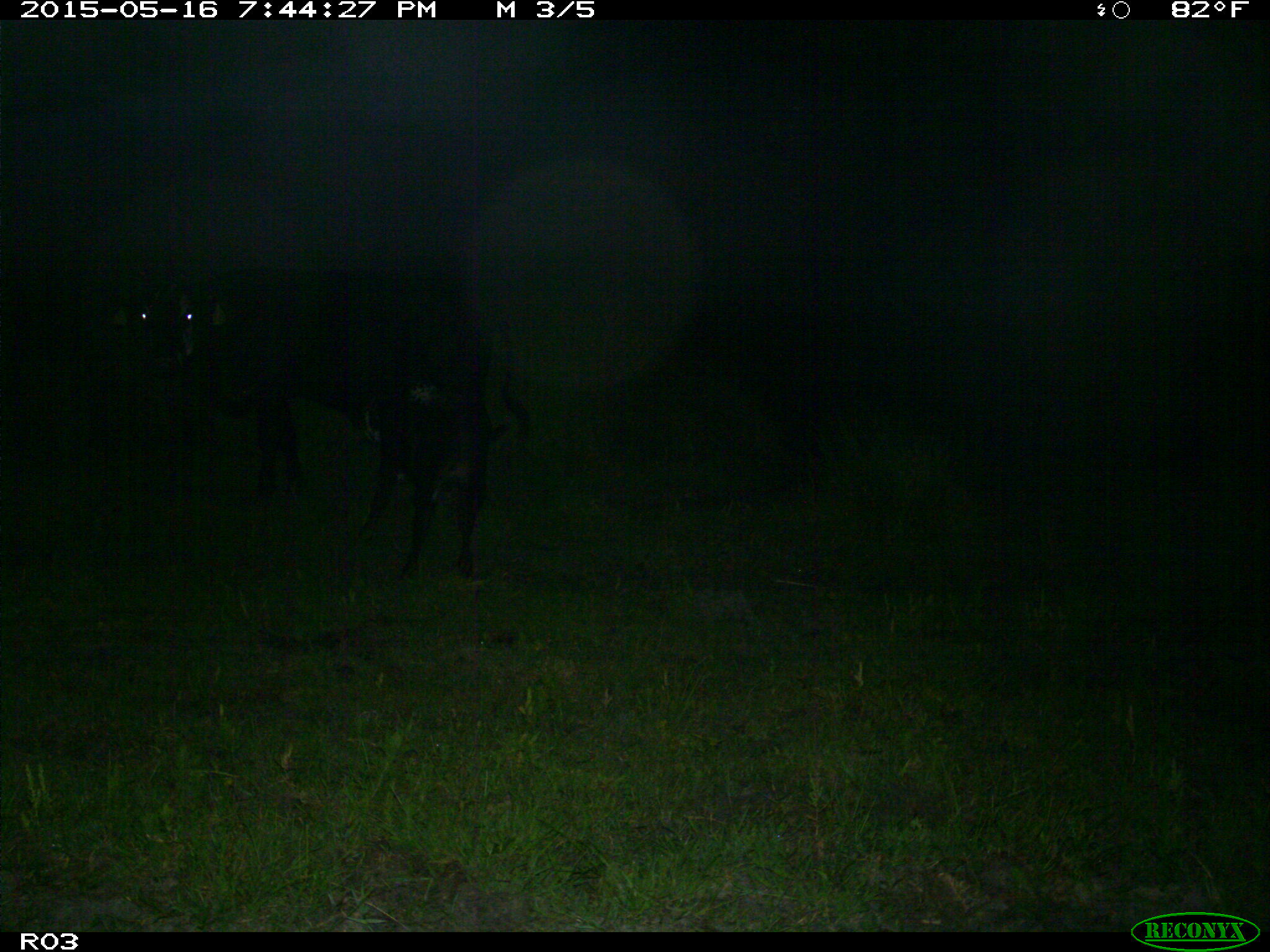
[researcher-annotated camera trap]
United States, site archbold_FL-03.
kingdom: Animalia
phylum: Chordata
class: Mammalia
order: Artiodactyla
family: Bovidae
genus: Bos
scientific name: Bos taurus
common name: domestic cow